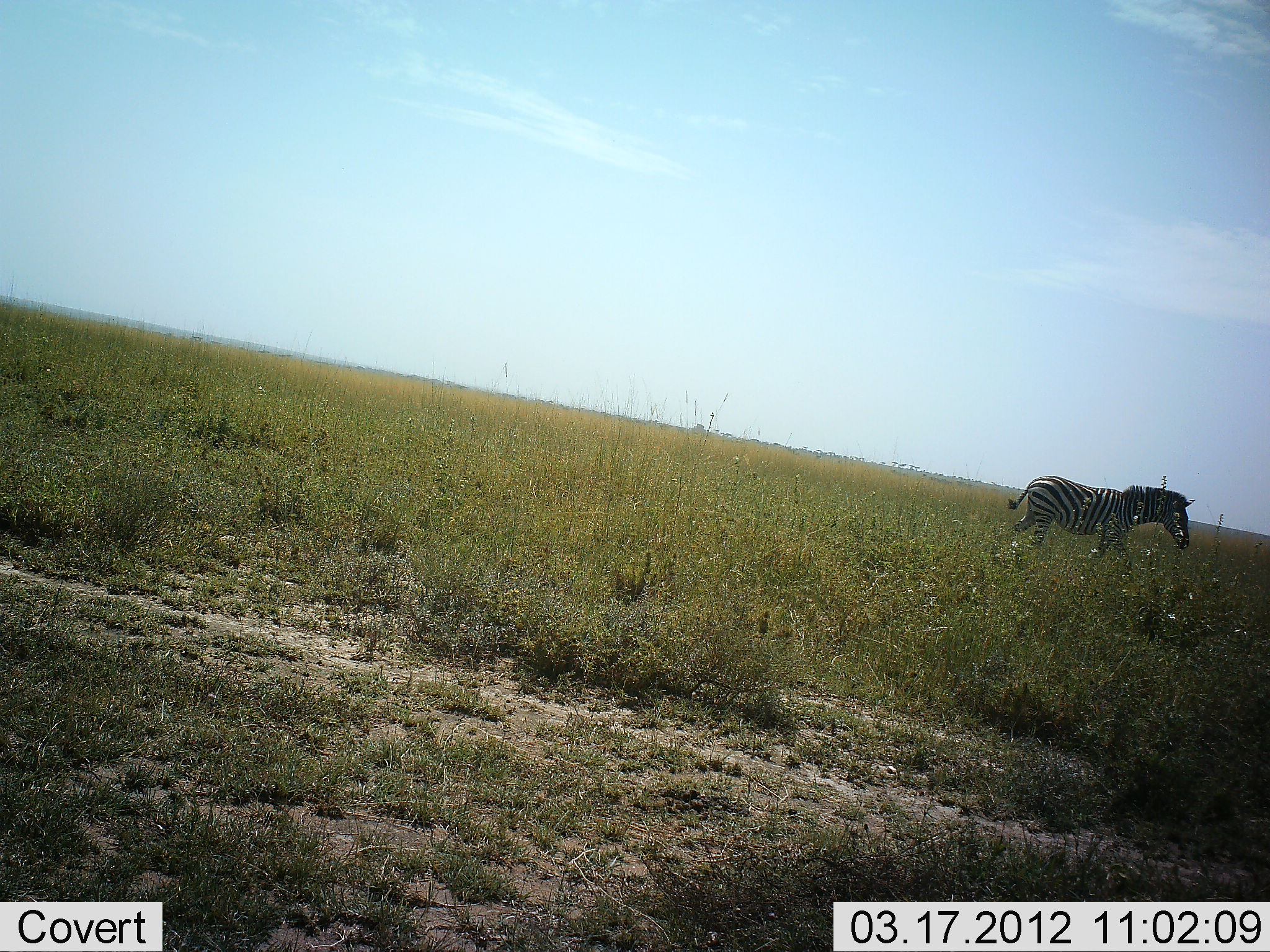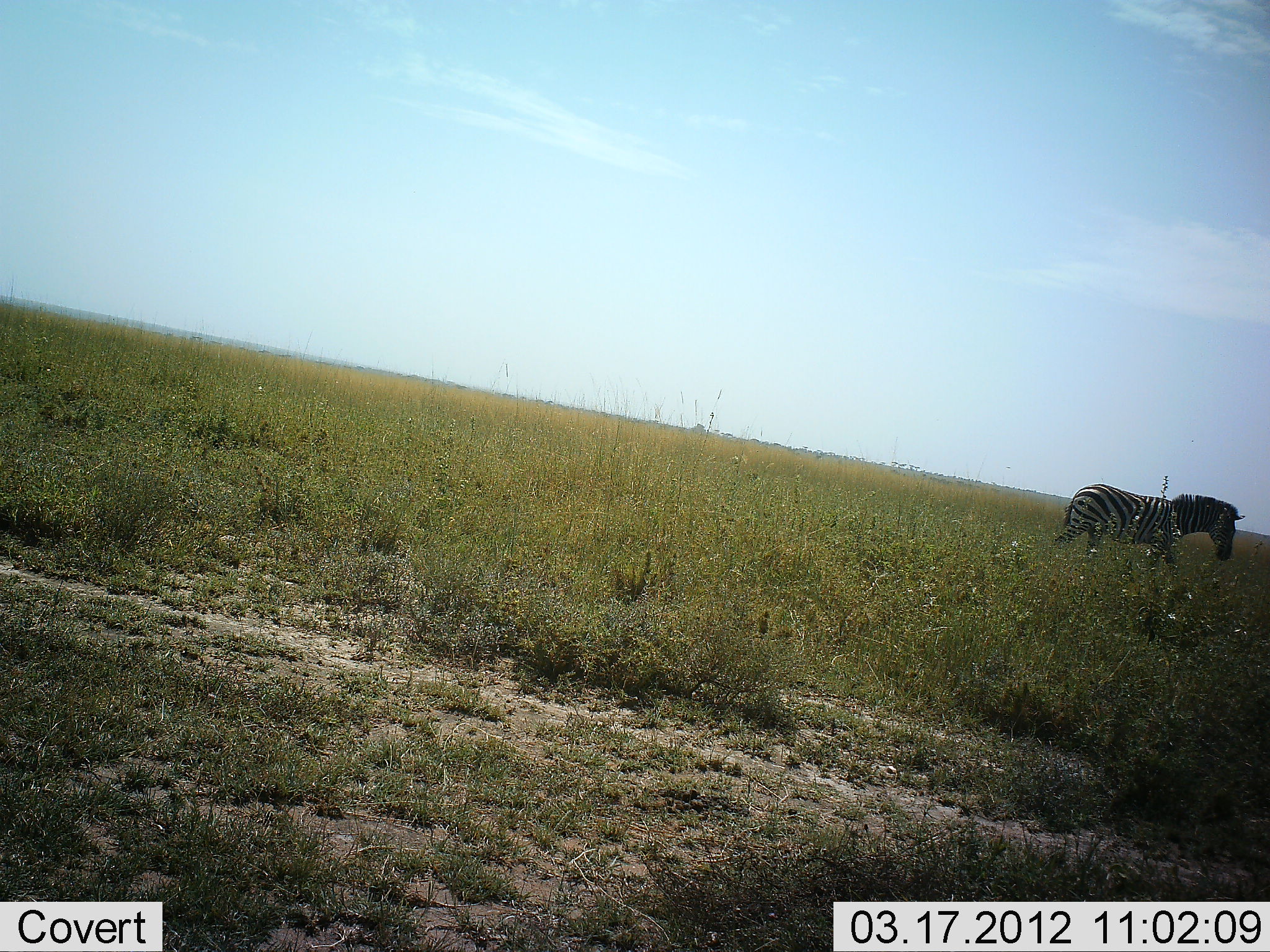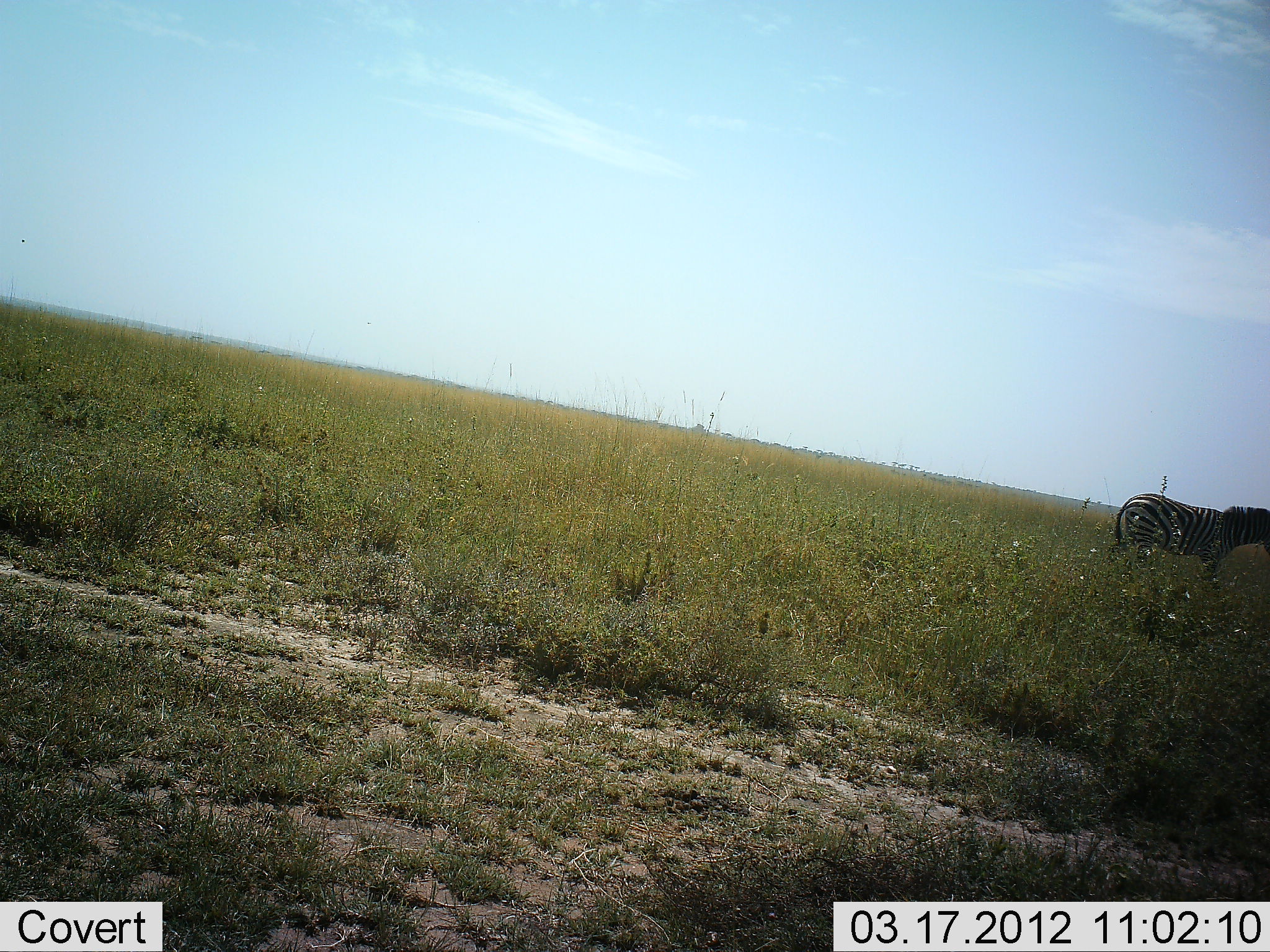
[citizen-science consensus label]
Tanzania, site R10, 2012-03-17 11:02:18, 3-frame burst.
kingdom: Animalia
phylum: Chordata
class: Mammalia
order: Perissodactyla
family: Equidae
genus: Equus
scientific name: Equus quagga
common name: plains zebra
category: zebra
Zebra (plains zebra) (Equus quagga), count 1. Behavior (volunteer vote fractions): standing 0%, resting 0%, moving 100%, interacting 0%. Young present (vote fraction): 0%. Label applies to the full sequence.